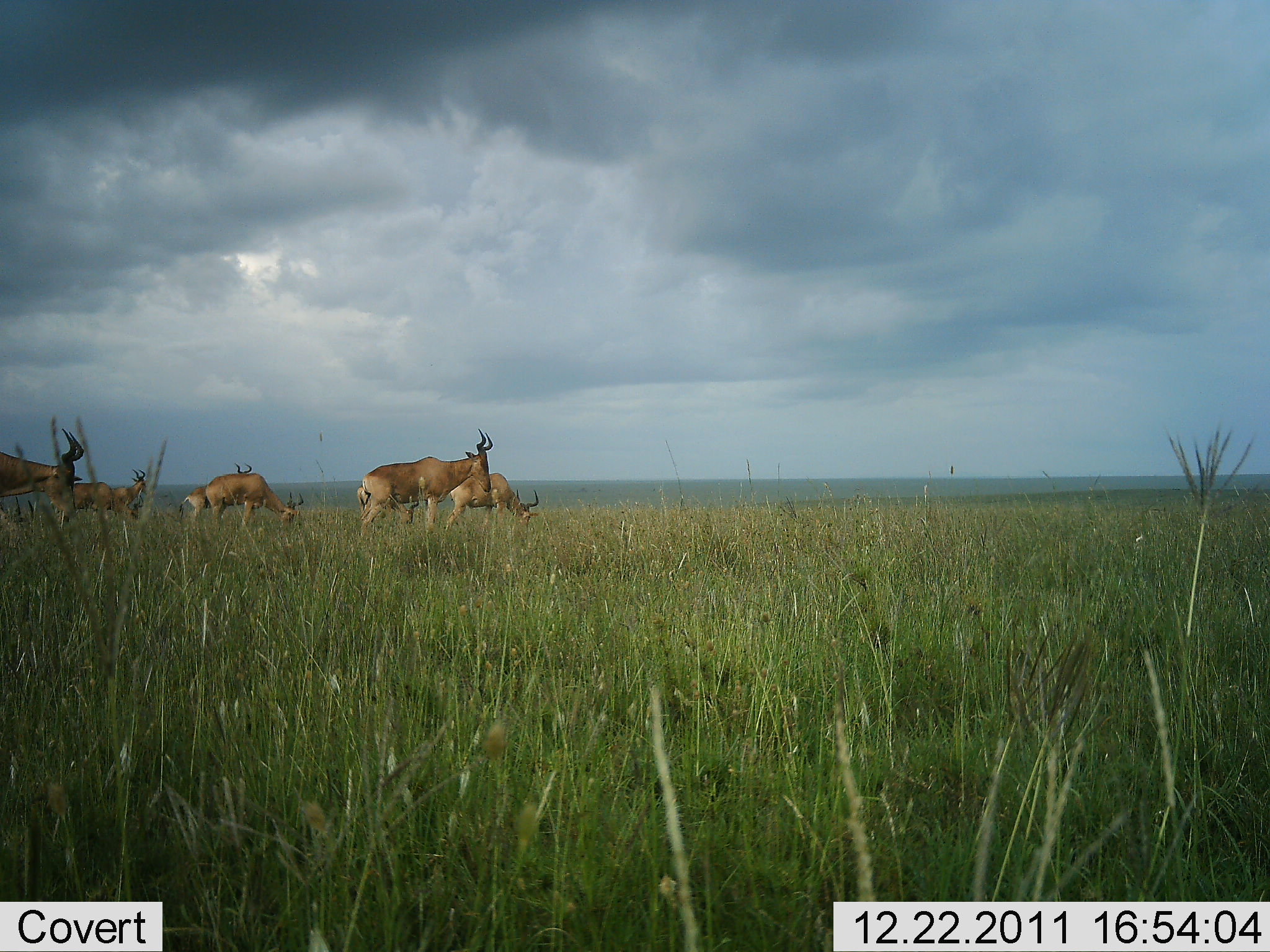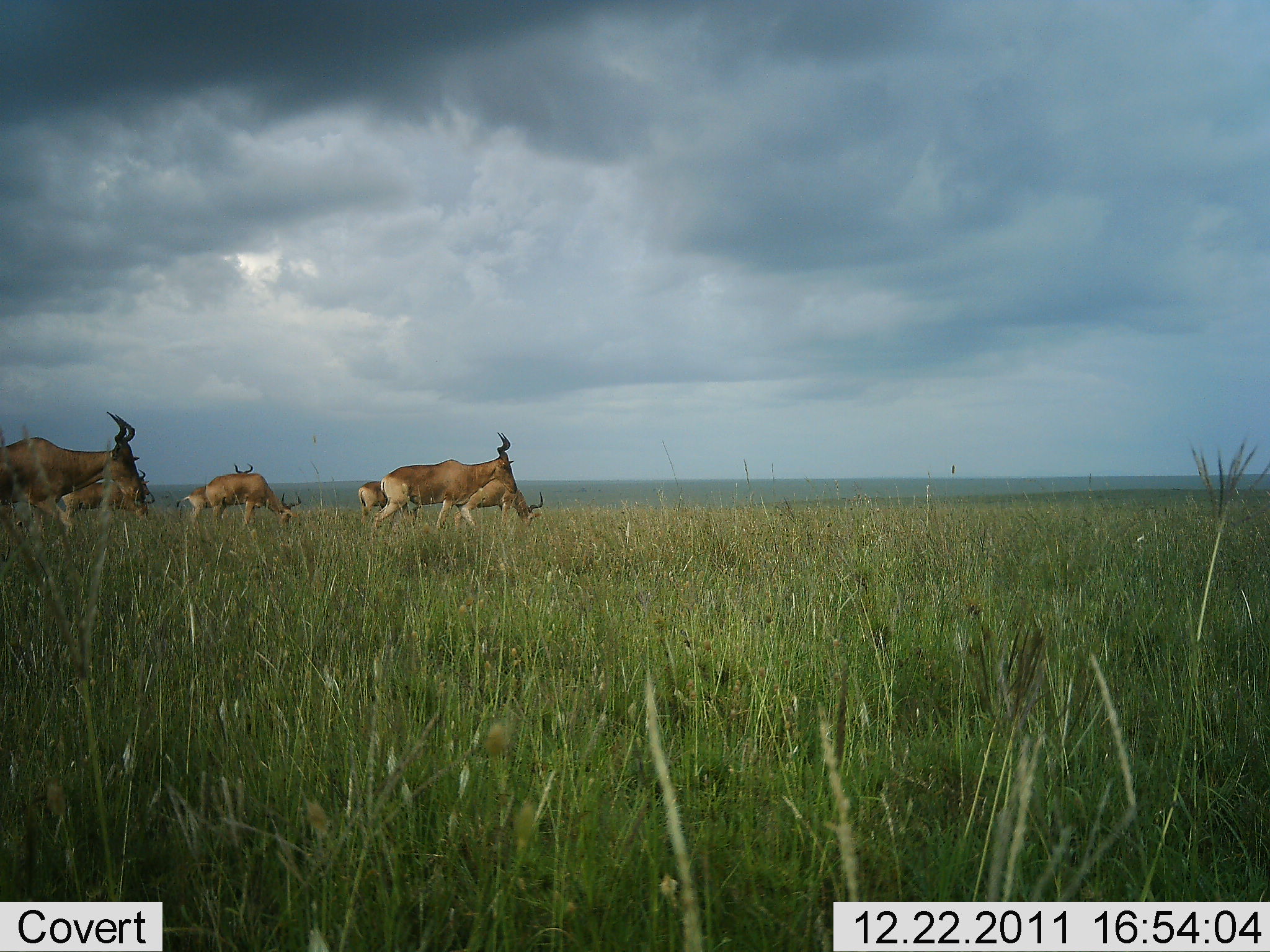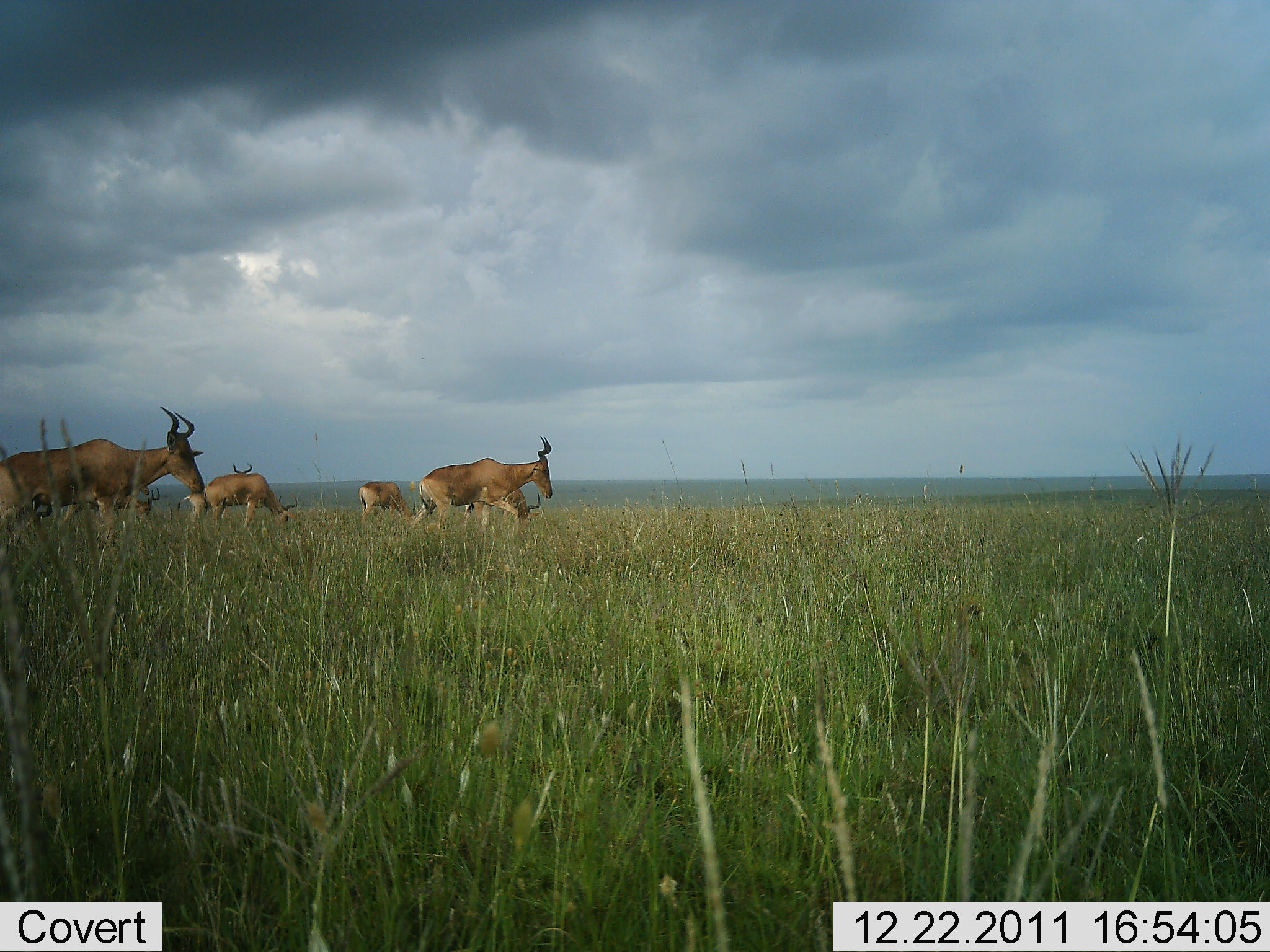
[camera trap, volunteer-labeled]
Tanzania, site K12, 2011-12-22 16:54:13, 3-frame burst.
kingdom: Animalia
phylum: Chordata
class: Mammalia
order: Artiodactyla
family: Bovidae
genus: Alcelaphus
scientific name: Alcelaphus buselaphus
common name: hartebeest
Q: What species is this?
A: Hartebeest (Alcelaphus buselaphus).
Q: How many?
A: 7.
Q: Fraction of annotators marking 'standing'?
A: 23%.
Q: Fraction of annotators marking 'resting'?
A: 0%.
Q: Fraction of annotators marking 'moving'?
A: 85%.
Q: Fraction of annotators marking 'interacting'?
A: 0%.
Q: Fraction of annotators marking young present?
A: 0%.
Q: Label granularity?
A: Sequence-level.